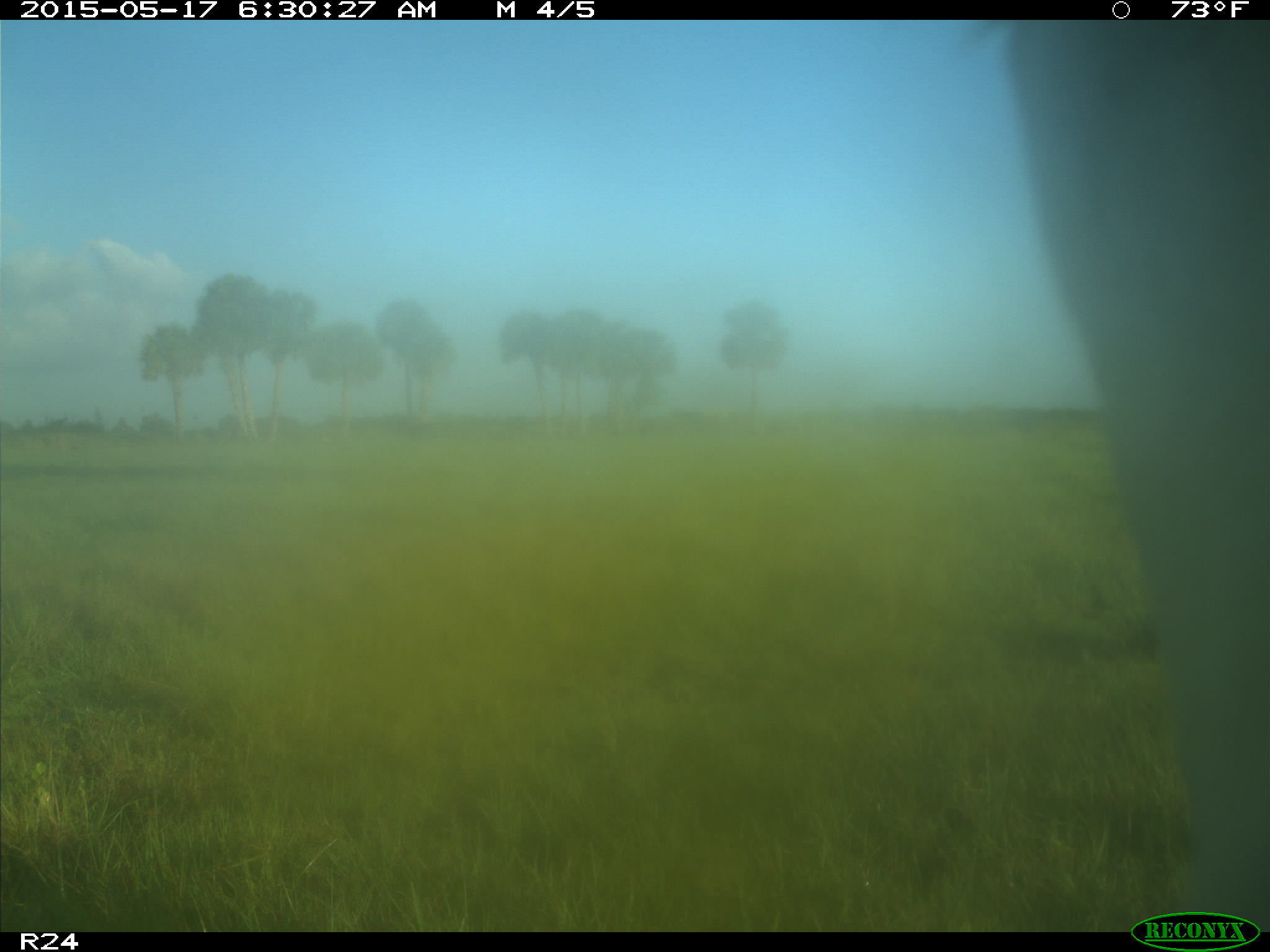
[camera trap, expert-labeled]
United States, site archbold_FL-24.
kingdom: Animalia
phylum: Chordata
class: Mammalia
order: Artiodactyla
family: Bovidae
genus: Bos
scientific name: Bos taurus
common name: domestic cow